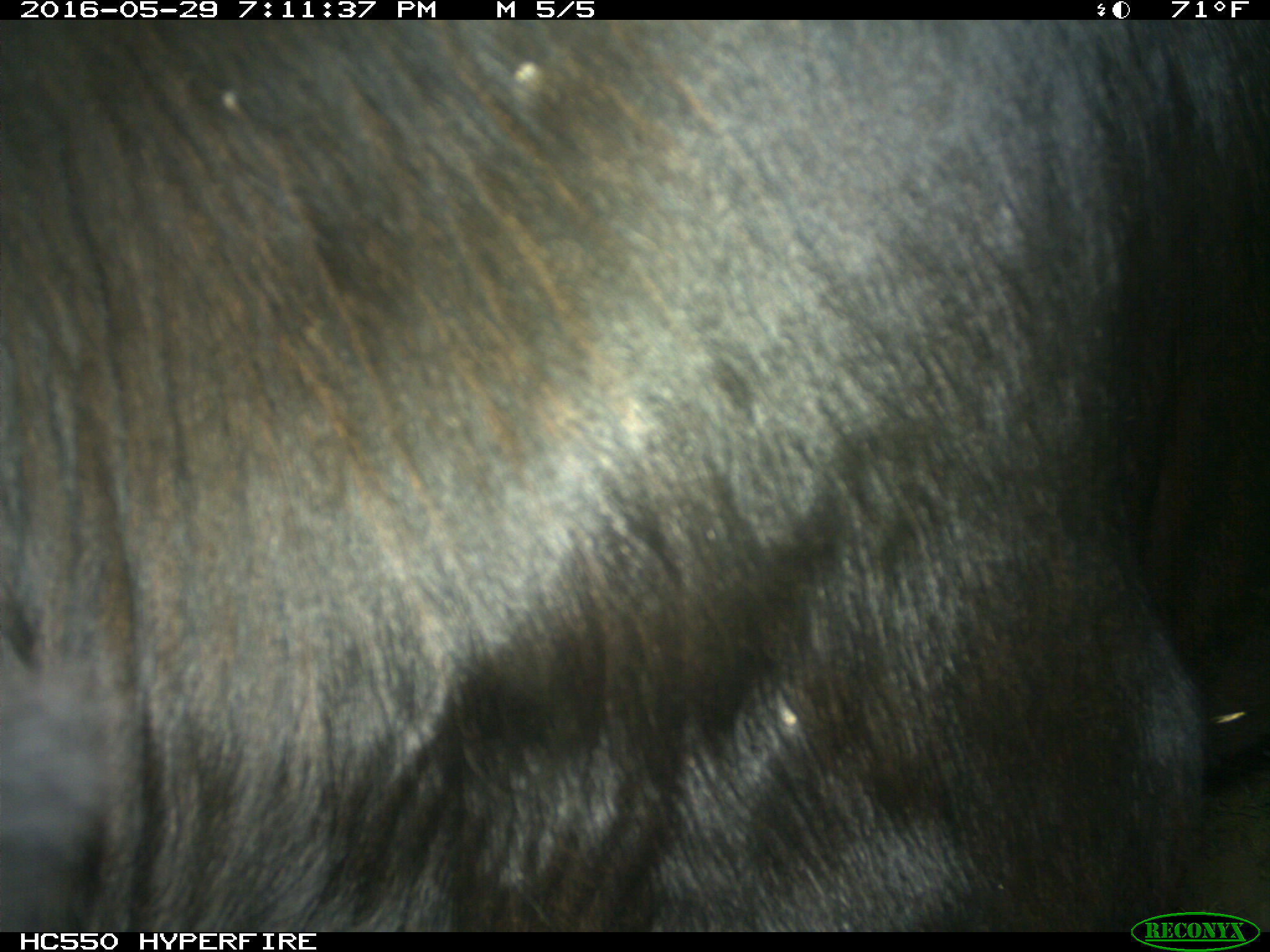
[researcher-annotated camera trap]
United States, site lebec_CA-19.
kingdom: Animalia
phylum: Chordata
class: Mammalia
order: Artiodactyla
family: Bovidae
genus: Bos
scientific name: Bos taurus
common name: domestic cow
Bos taurus (domestic cow).